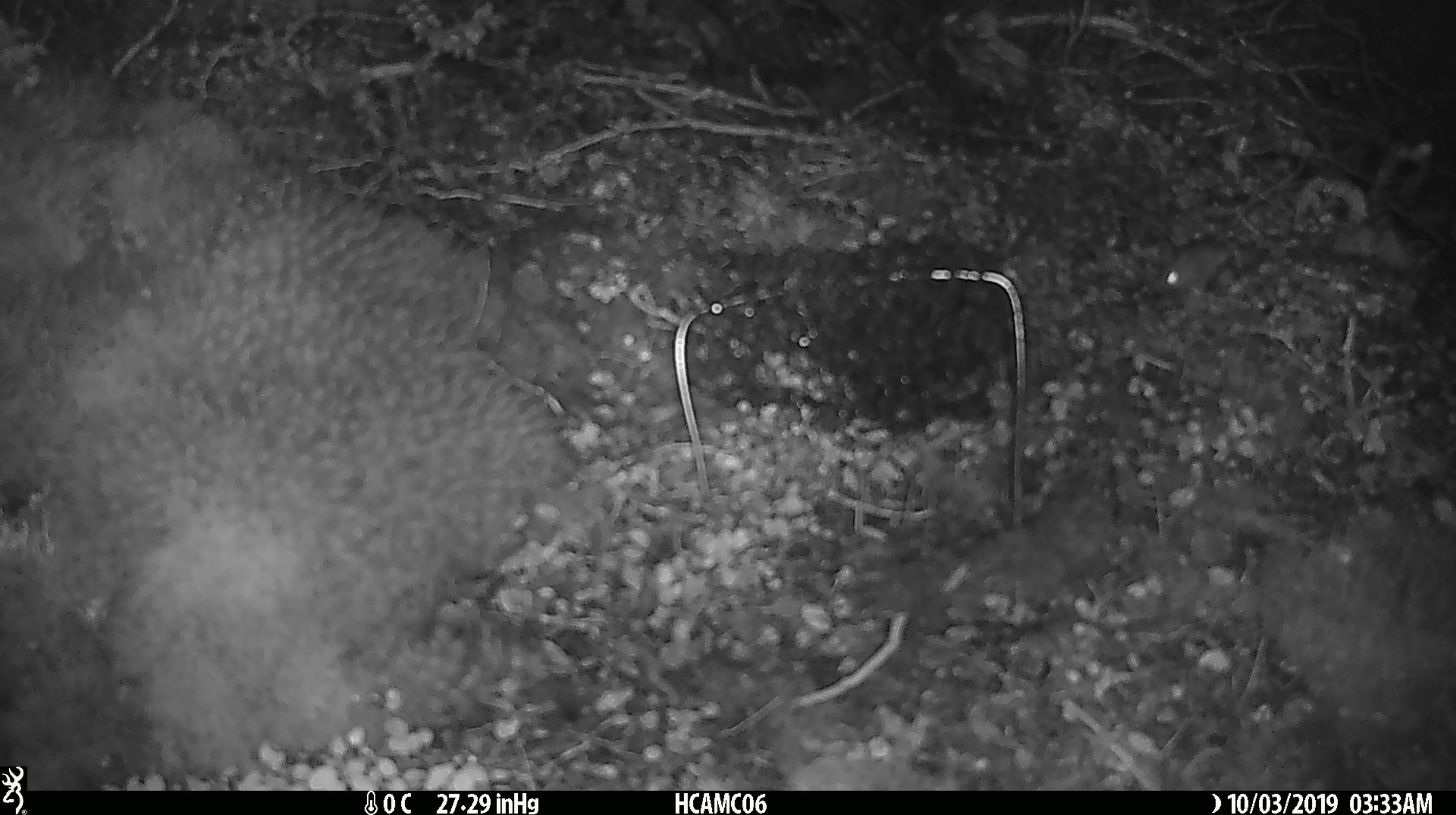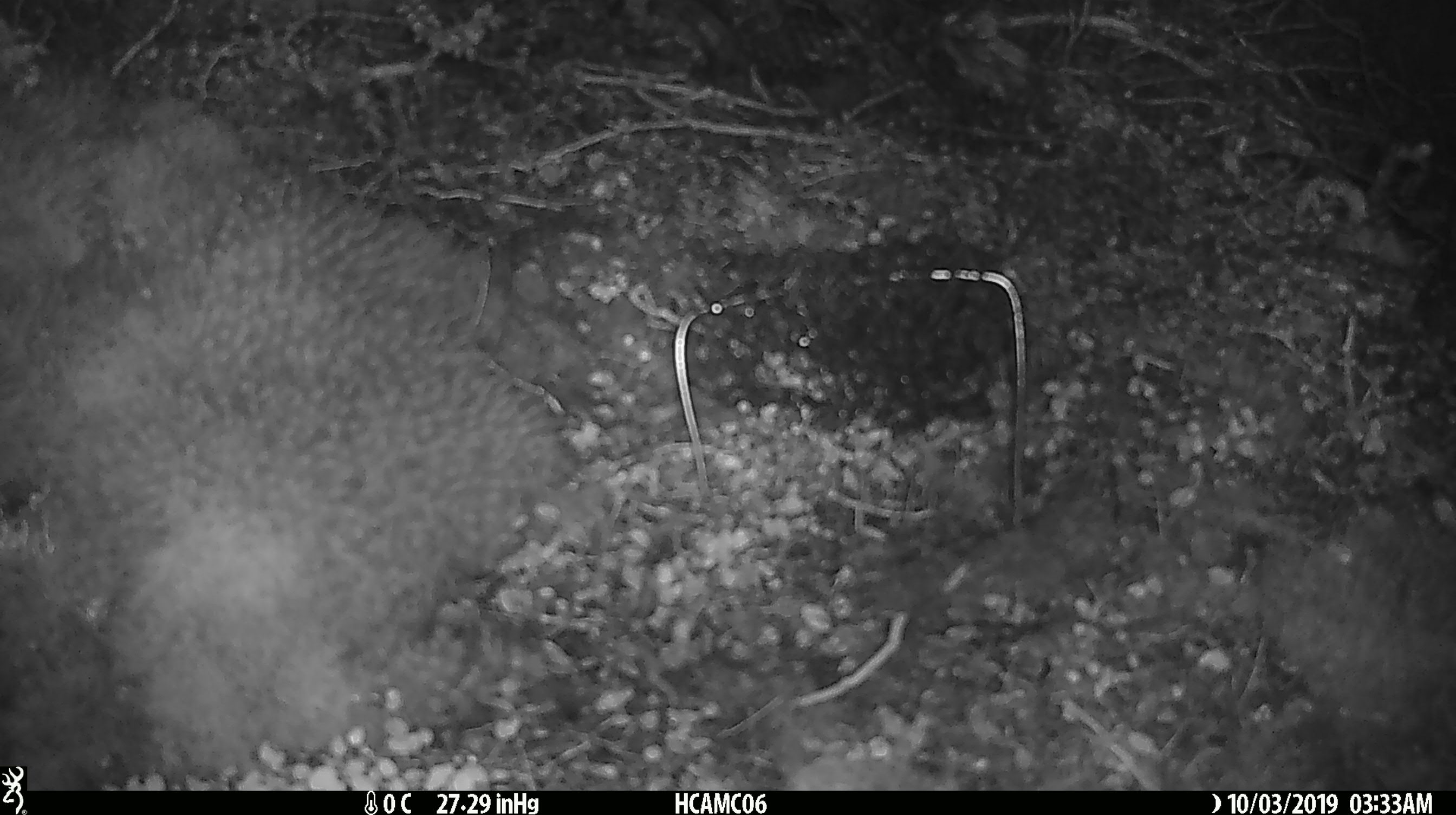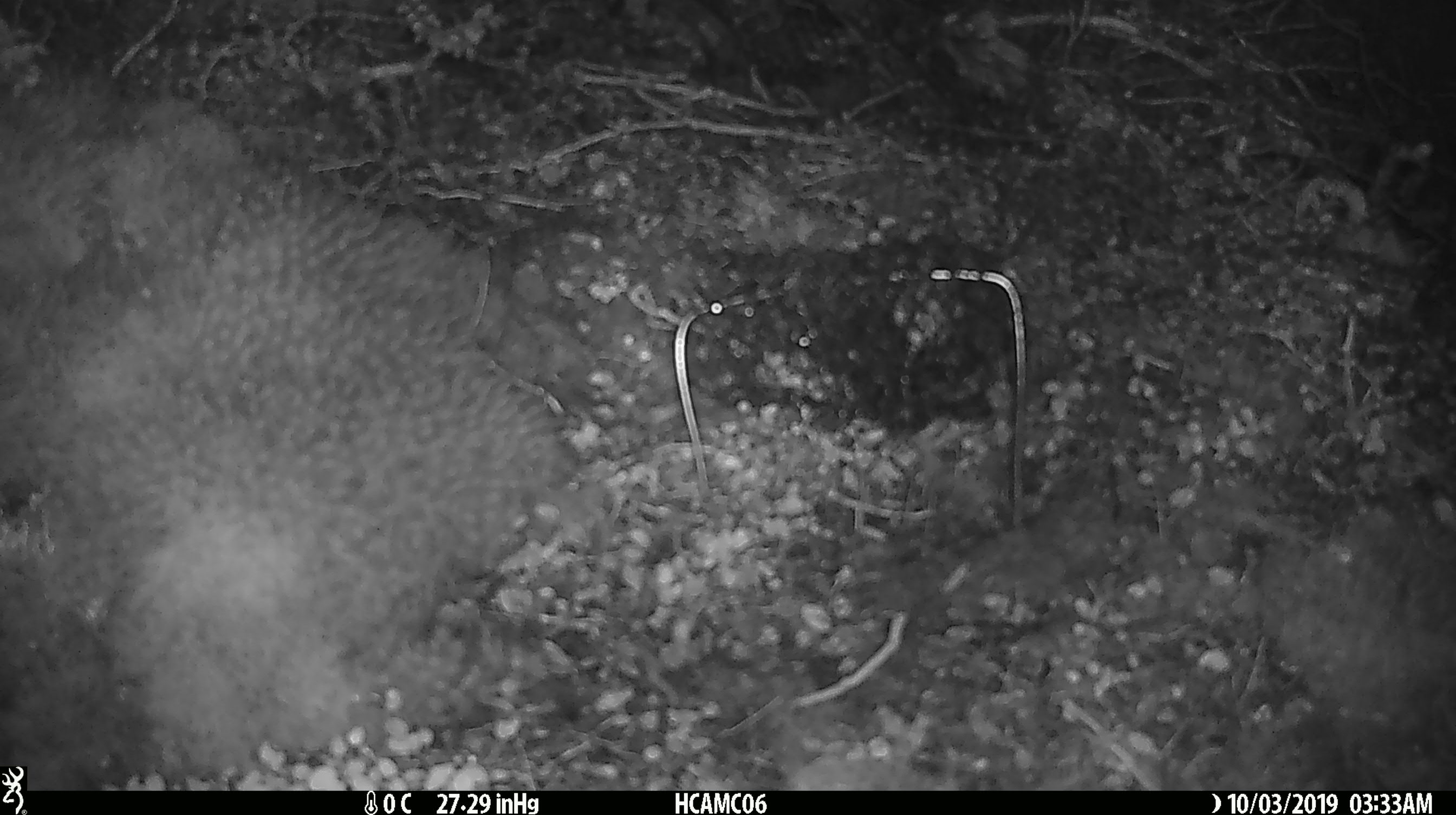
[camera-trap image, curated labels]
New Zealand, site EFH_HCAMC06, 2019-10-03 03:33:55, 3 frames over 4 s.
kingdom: Animalia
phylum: Chordata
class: Mammalia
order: Rodentia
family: Muridae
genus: Mus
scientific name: Mus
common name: mouse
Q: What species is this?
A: Mouse (Mus).